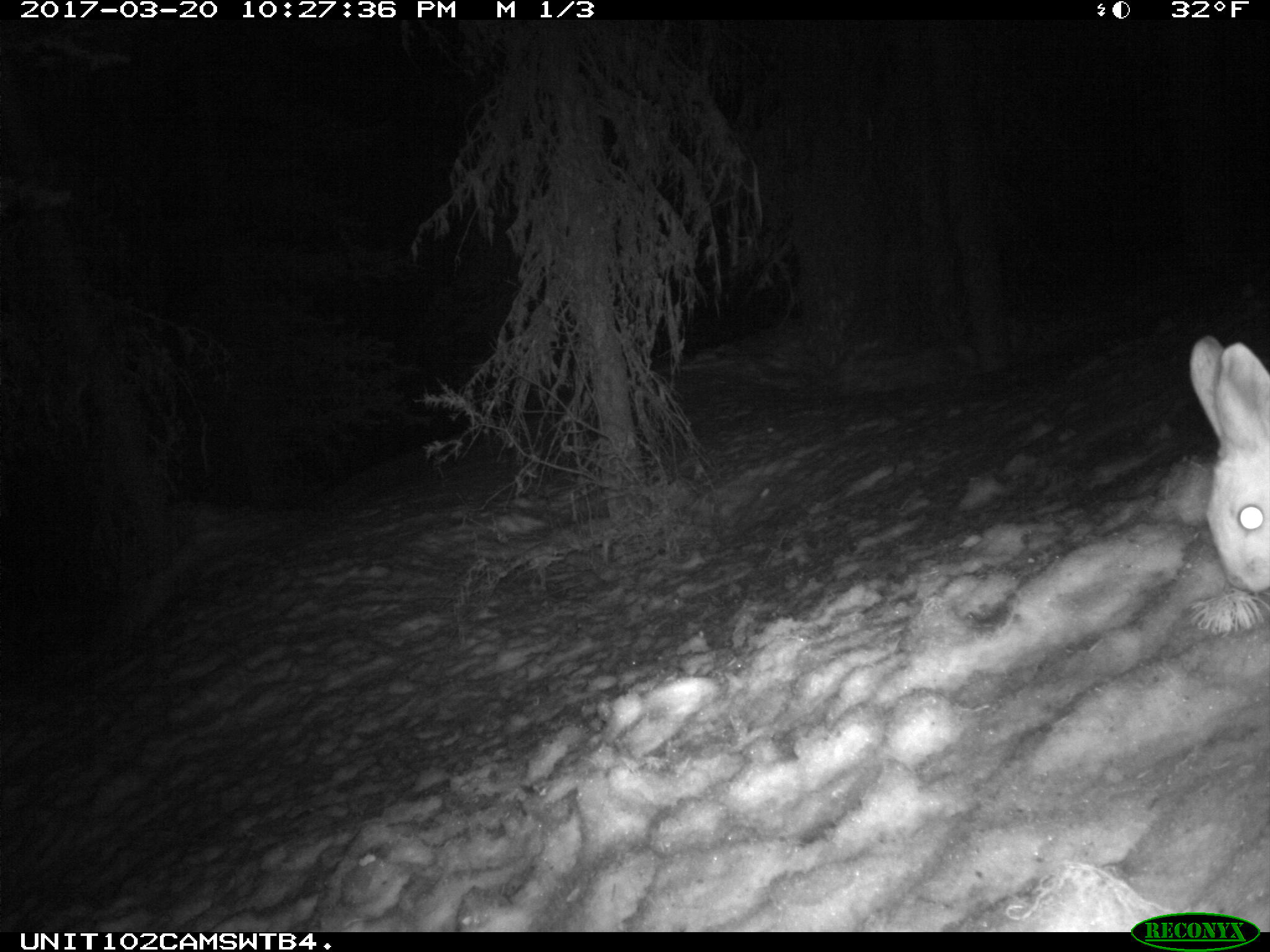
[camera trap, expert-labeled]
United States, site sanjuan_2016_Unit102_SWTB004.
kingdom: Animalia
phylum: Chordata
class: Mammalia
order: Lagomorpha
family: Leporidae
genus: Lepus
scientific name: Lepus americanus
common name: snowshoe hare